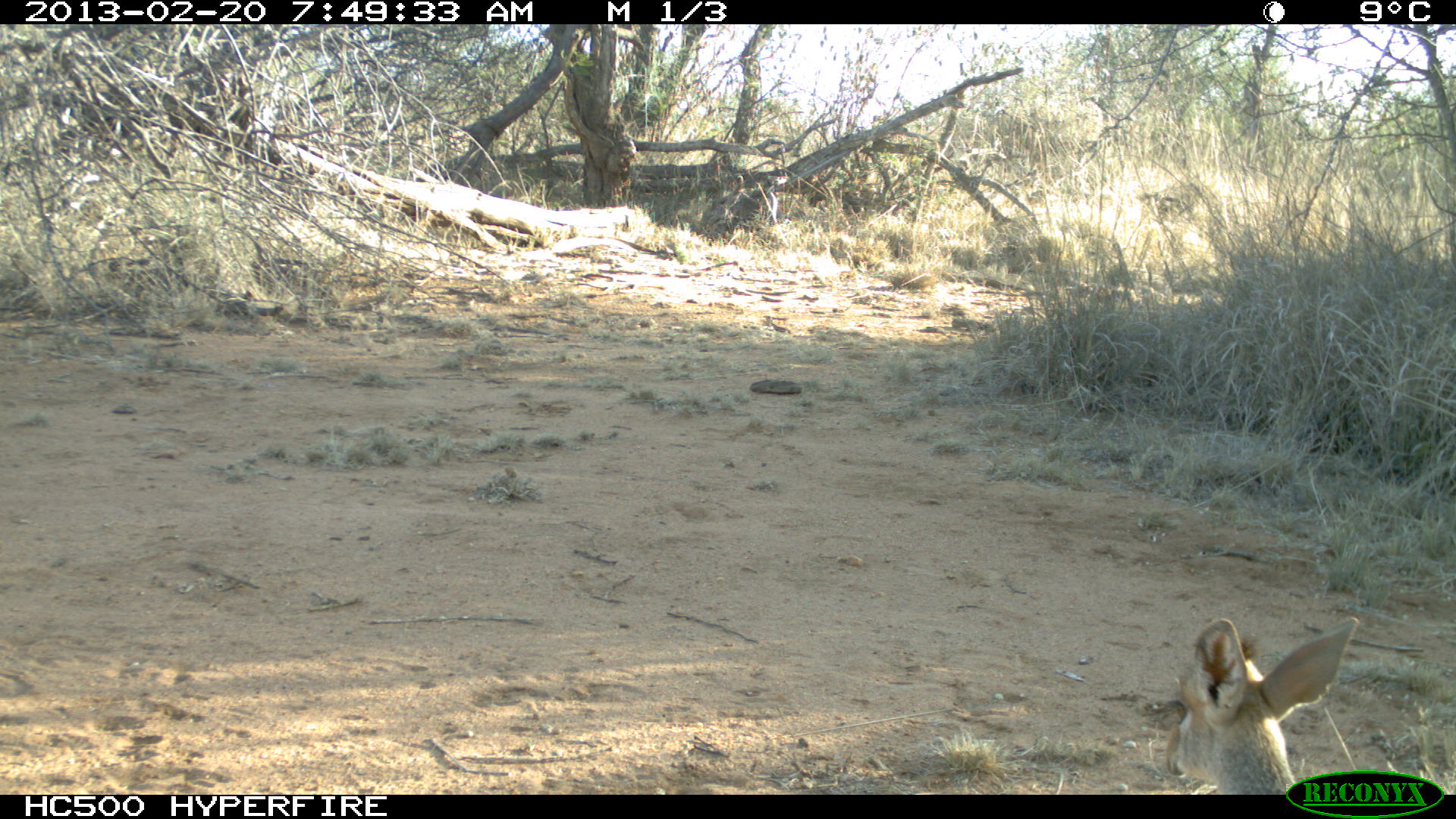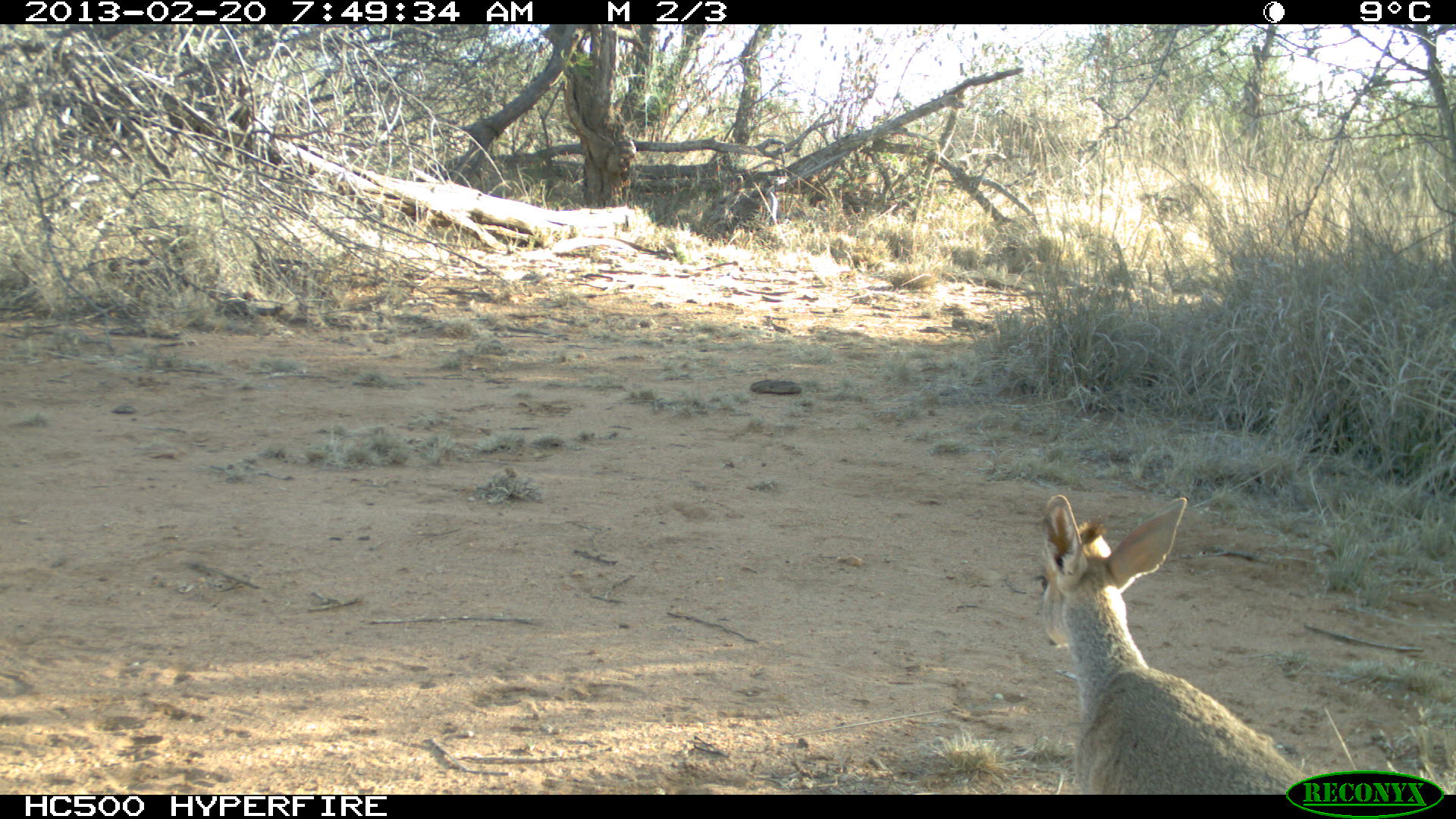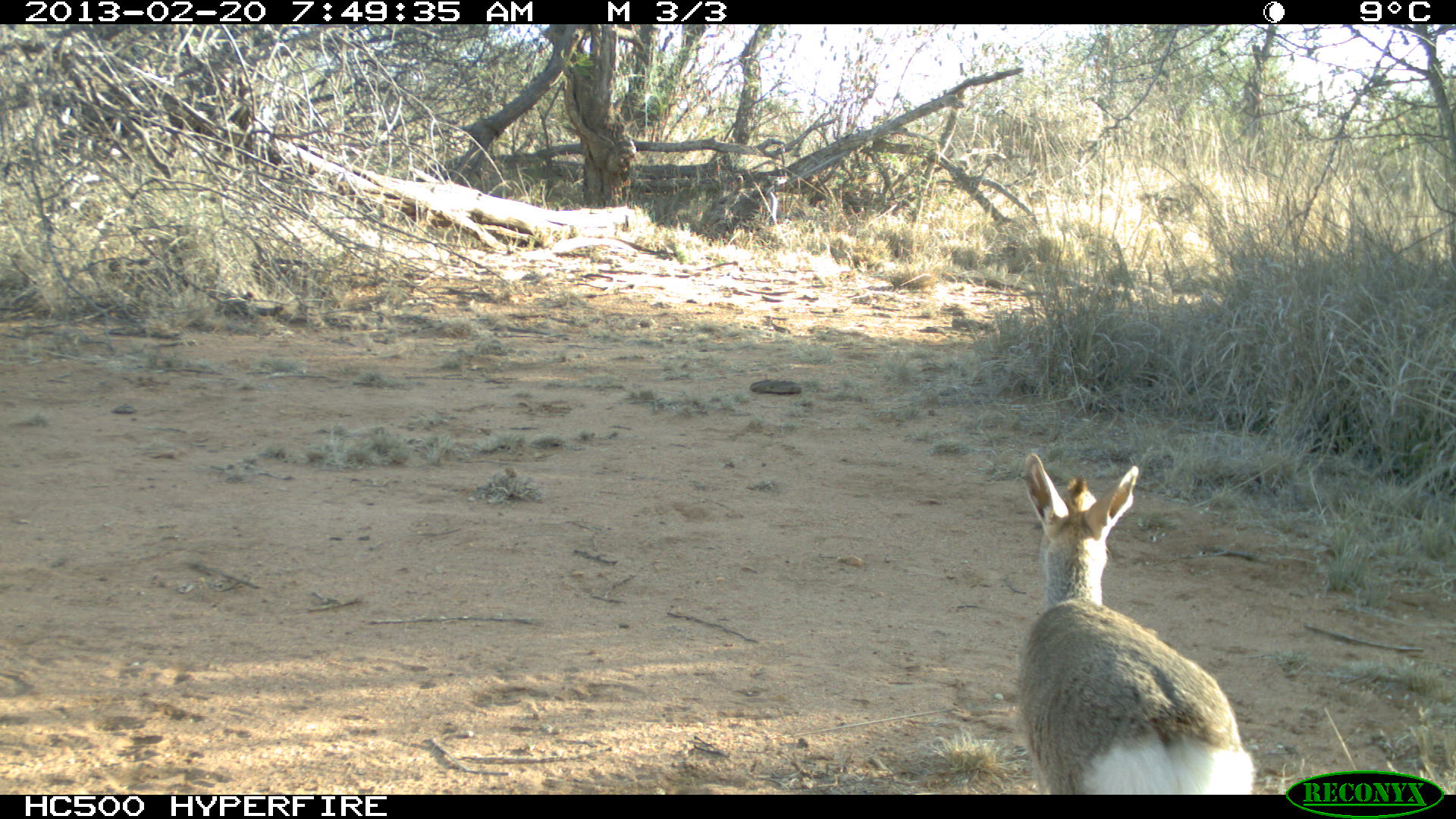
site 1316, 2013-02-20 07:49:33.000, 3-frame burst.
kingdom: Animalia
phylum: Chordata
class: Mammalia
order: Artiodactyla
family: Bovidae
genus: Madoqua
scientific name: Madoqua guentheri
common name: günther's dik-dik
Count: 1.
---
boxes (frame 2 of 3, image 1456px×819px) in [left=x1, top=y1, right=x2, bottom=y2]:
madoqua guentheri: [left=1036, top=492, right=1312, bottom=792]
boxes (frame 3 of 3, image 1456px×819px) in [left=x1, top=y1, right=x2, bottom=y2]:
madoqua guentheri: [left=1016, top=453, right=1255, bottom=796]